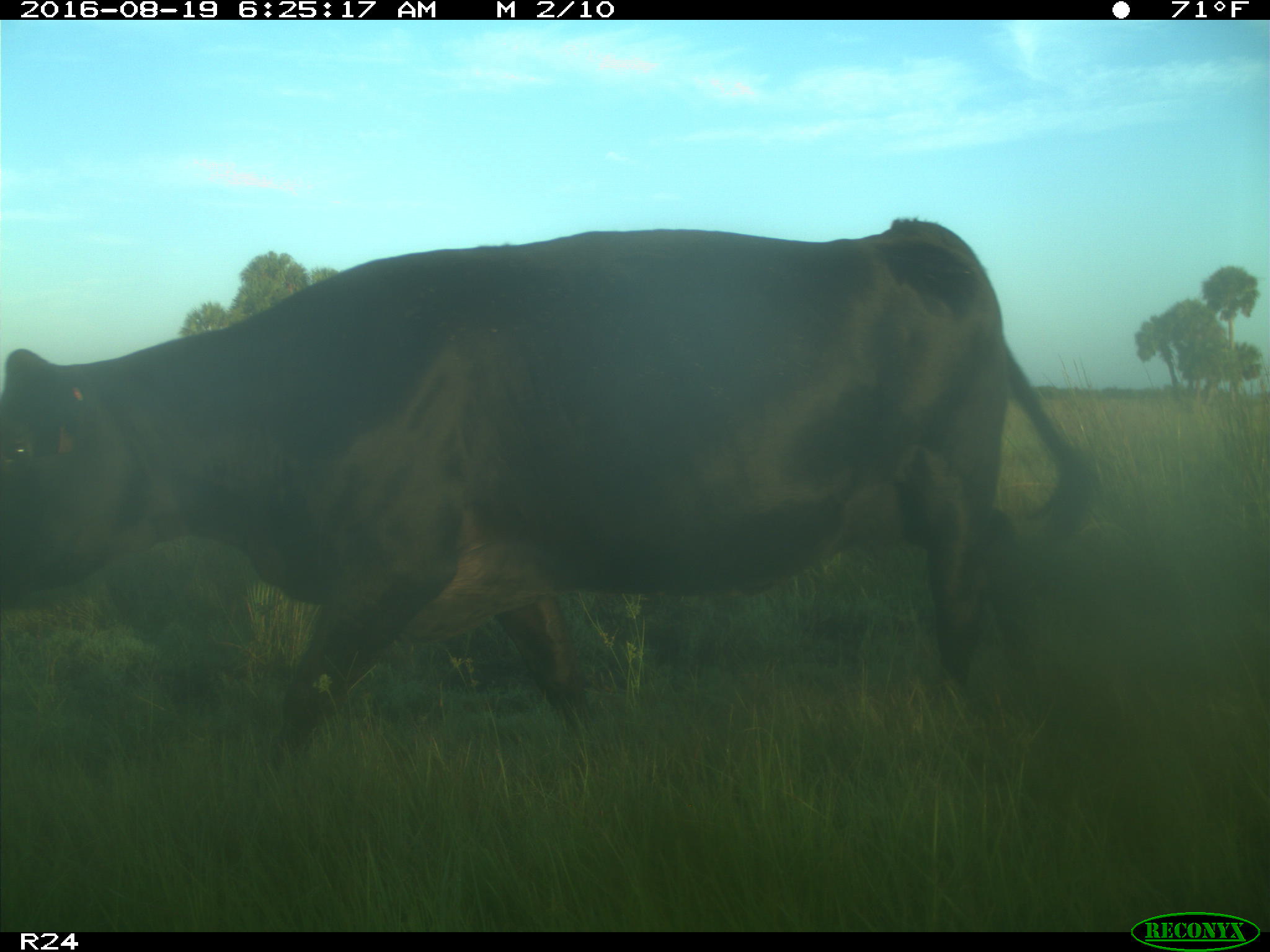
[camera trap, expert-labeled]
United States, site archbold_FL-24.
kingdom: Animalia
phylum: Chordata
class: Mammalia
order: Artiodactyla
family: Bovidae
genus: Bos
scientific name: Bos taurus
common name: domestic cow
Bos taurus (domestic cow).